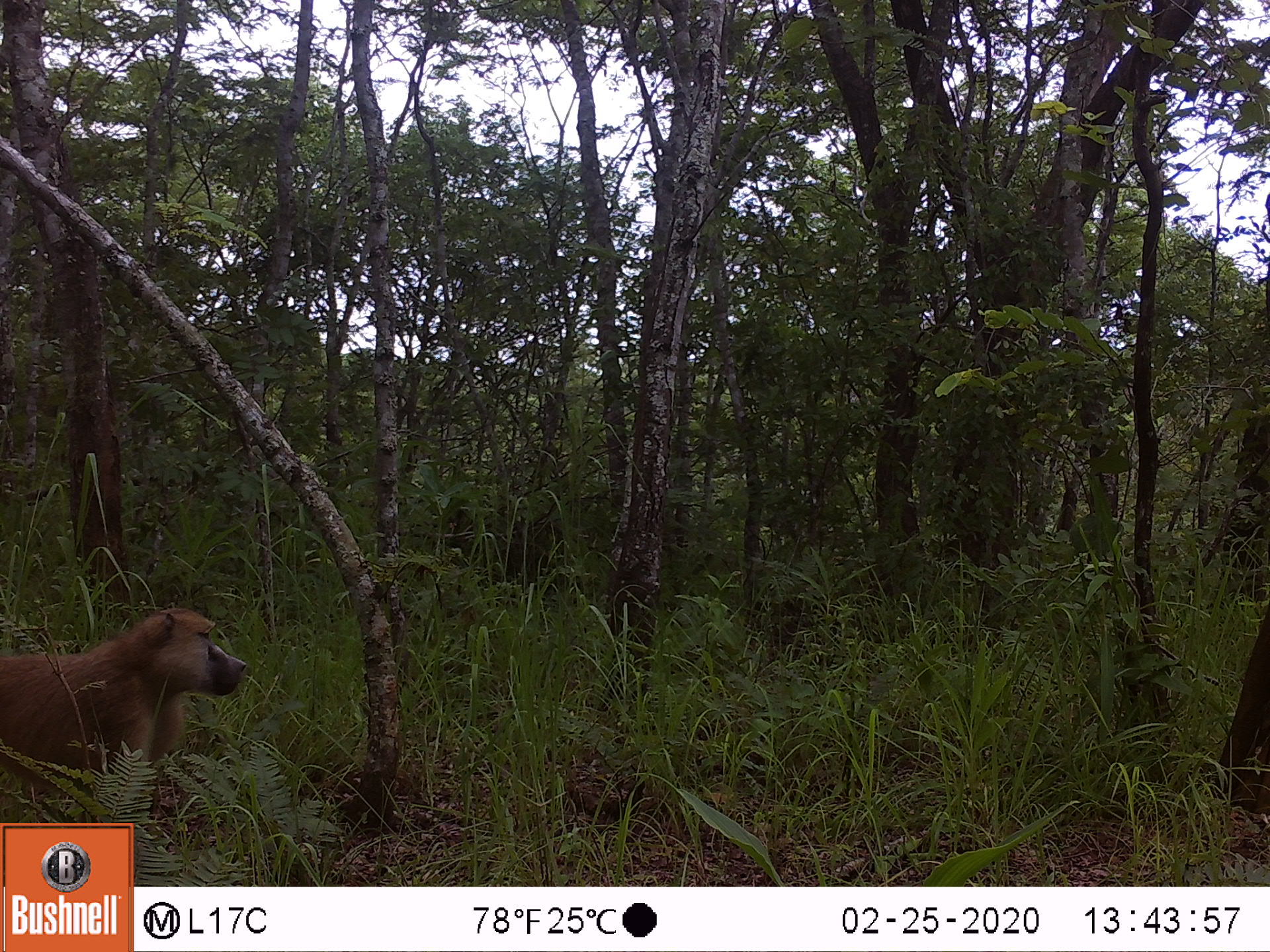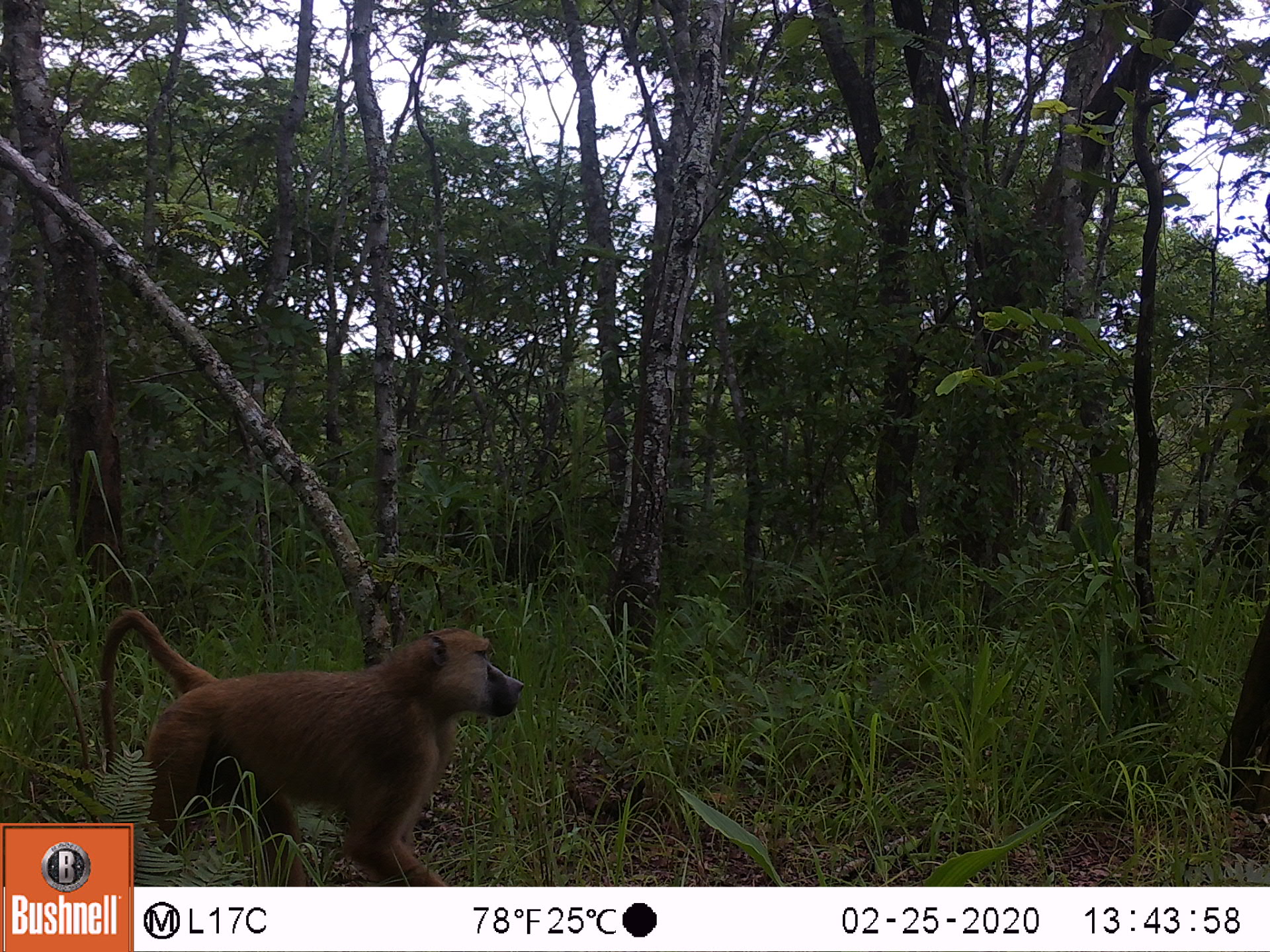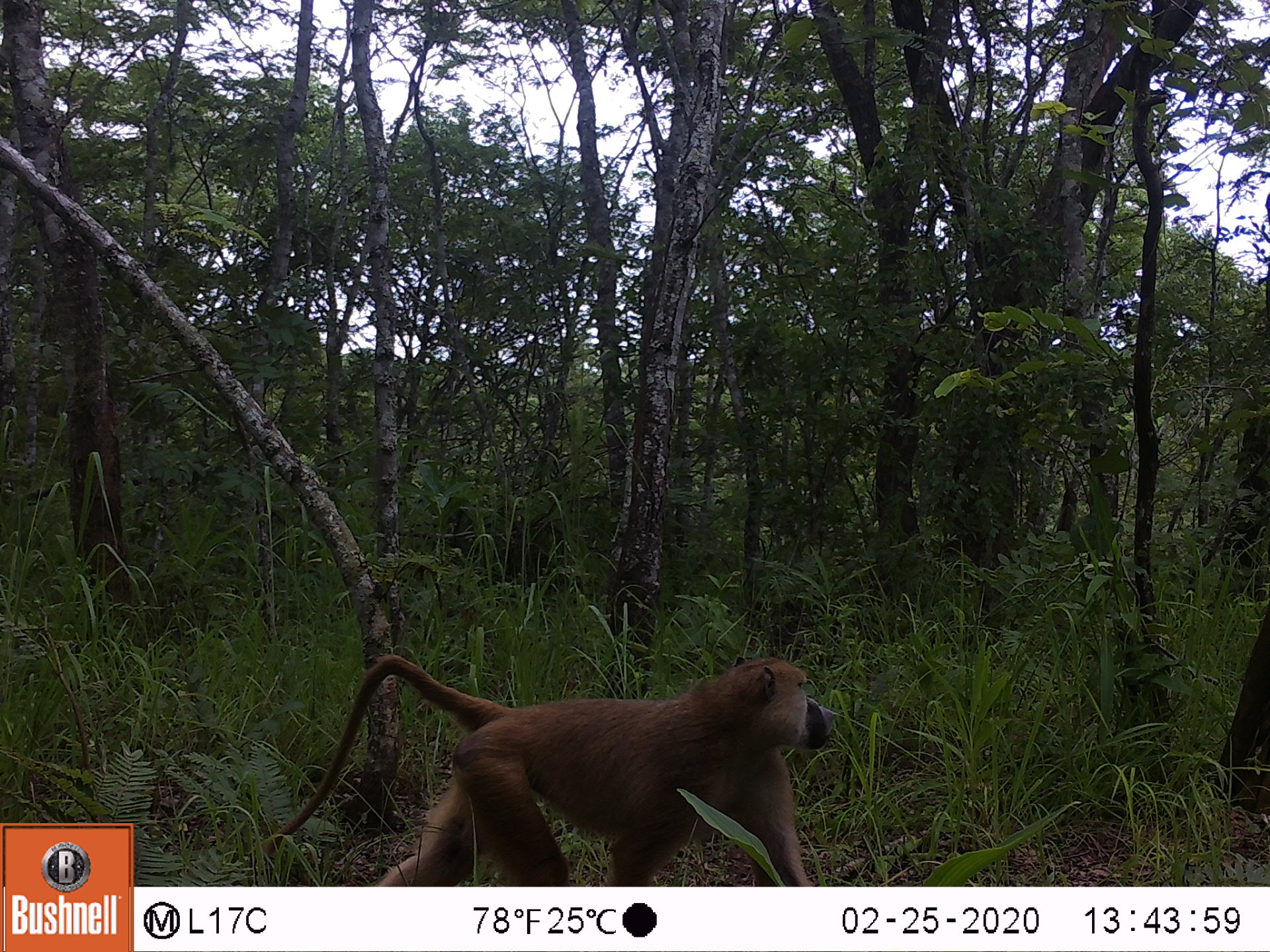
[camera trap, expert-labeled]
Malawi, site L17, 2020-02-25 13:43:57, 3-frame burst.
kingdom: Animalia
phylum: Chordata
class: Mammalia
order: Primates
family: Cercopithecidae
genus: Papio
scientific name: Papio cynocephalus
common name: yellow baboon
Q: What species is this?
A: Yellow baboon (Papio cynocephalus).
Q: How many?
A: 1.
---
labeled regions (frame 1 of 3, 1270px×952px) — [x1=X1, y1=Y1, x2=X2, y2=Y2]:
yellow baboon: [x1=0, y1=604, x2=255, y2=821]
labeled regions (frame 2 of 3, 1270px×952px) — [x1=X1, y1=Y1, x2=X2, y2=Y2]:
yellow baboon: [x1=136, y1=617, x2=524, y2=882]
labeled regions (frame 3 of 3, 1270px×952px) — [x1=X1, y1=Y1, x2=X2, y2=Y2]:
yellow baboon: [x1=258, y1=651, x2=845, y2=882]